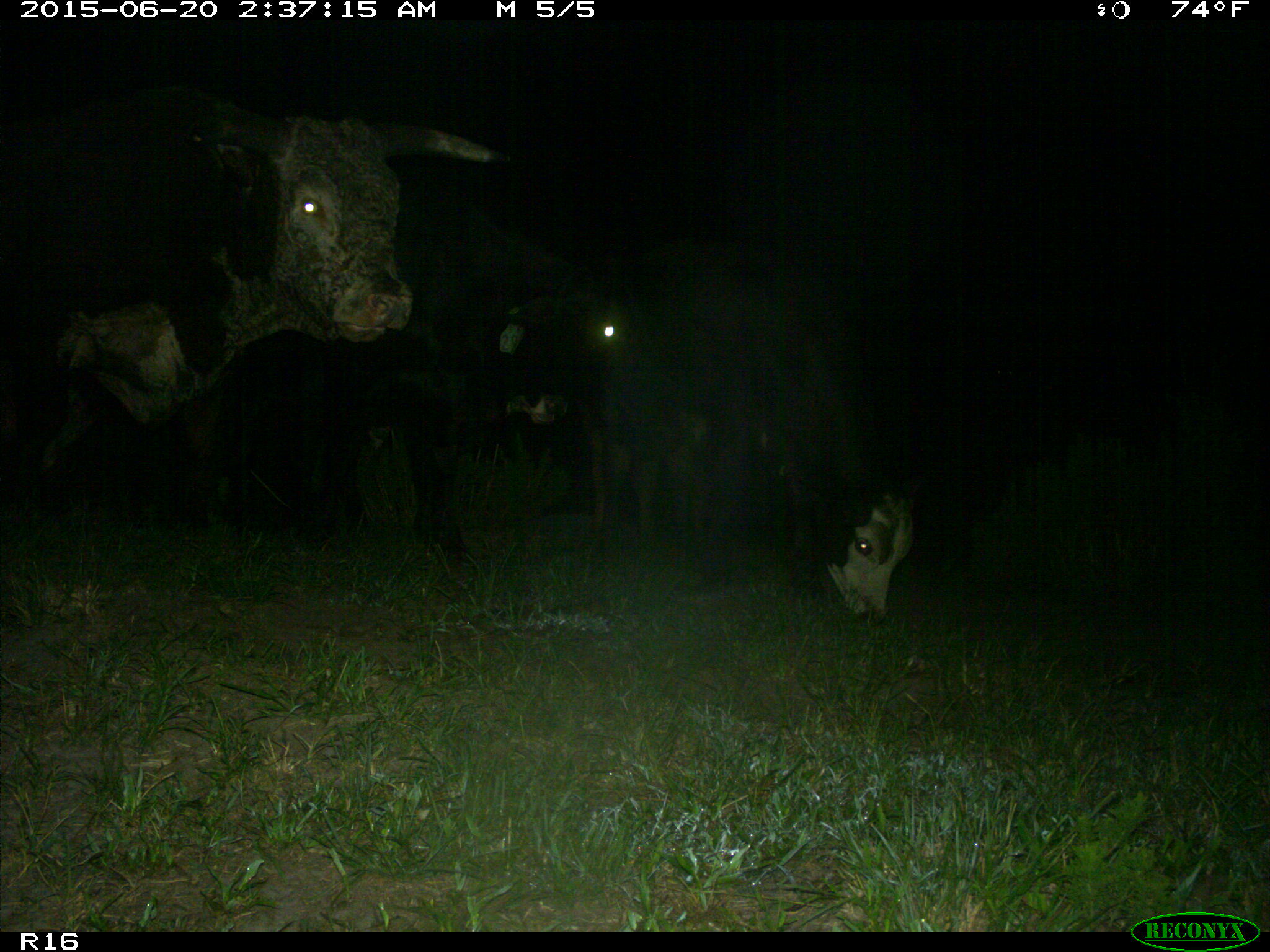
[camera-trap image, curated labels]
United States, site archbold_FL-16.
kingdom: Animalia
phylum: Chordata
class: Mammalia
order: Artiodactyla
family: Bovidae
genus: Bos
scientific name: Bos taurus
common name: domestic cow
Bos taurus (domestic cow).